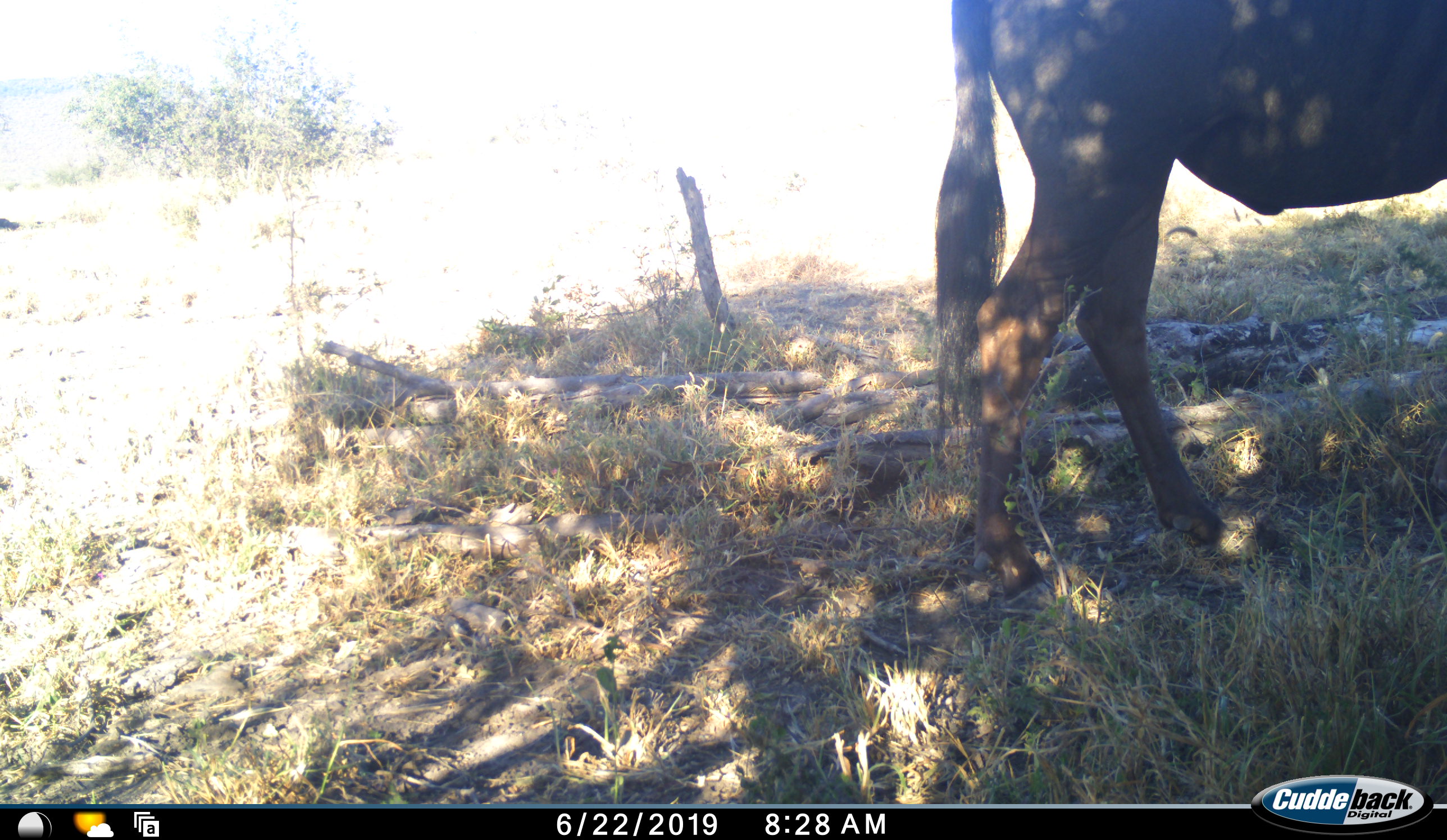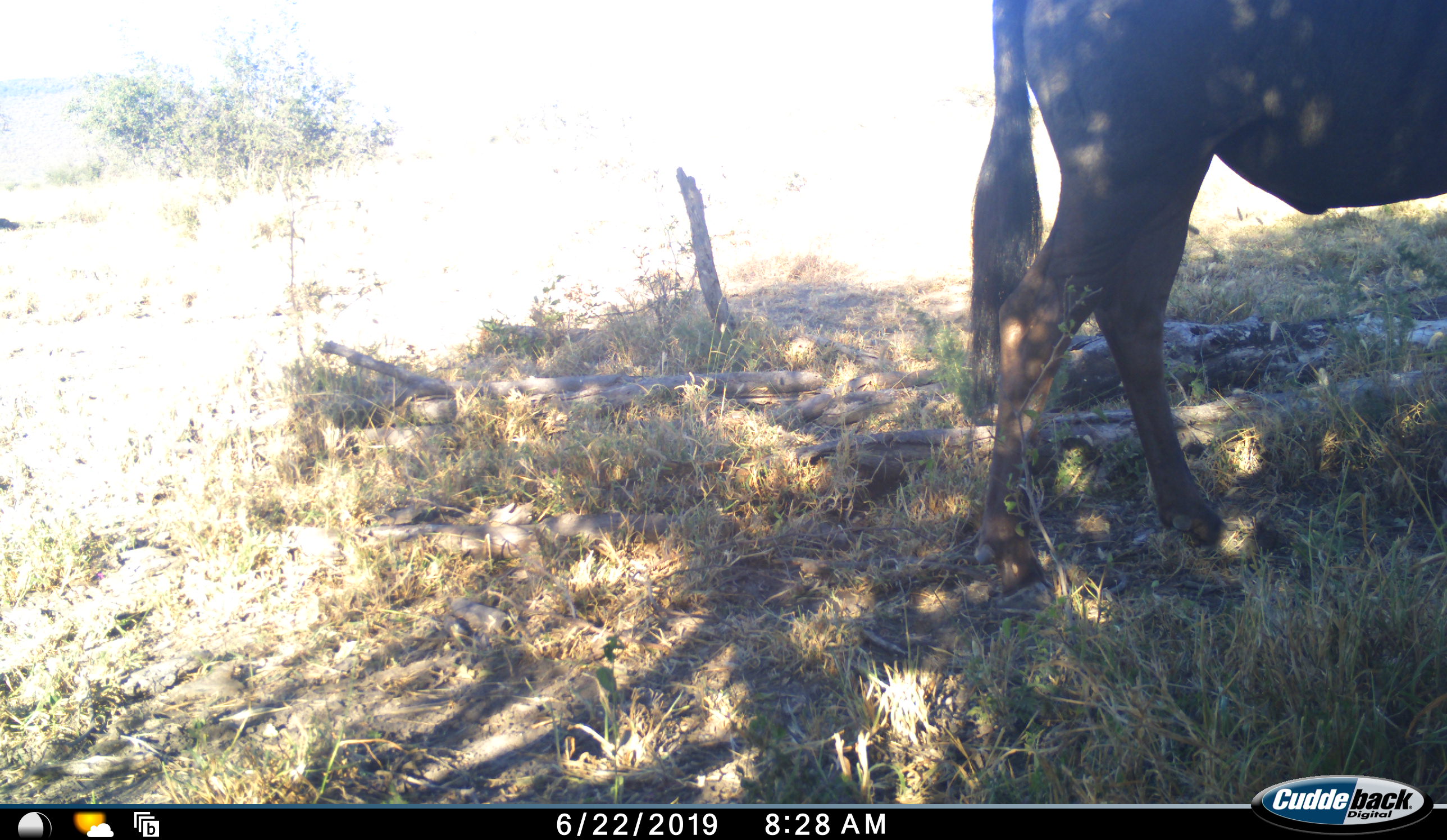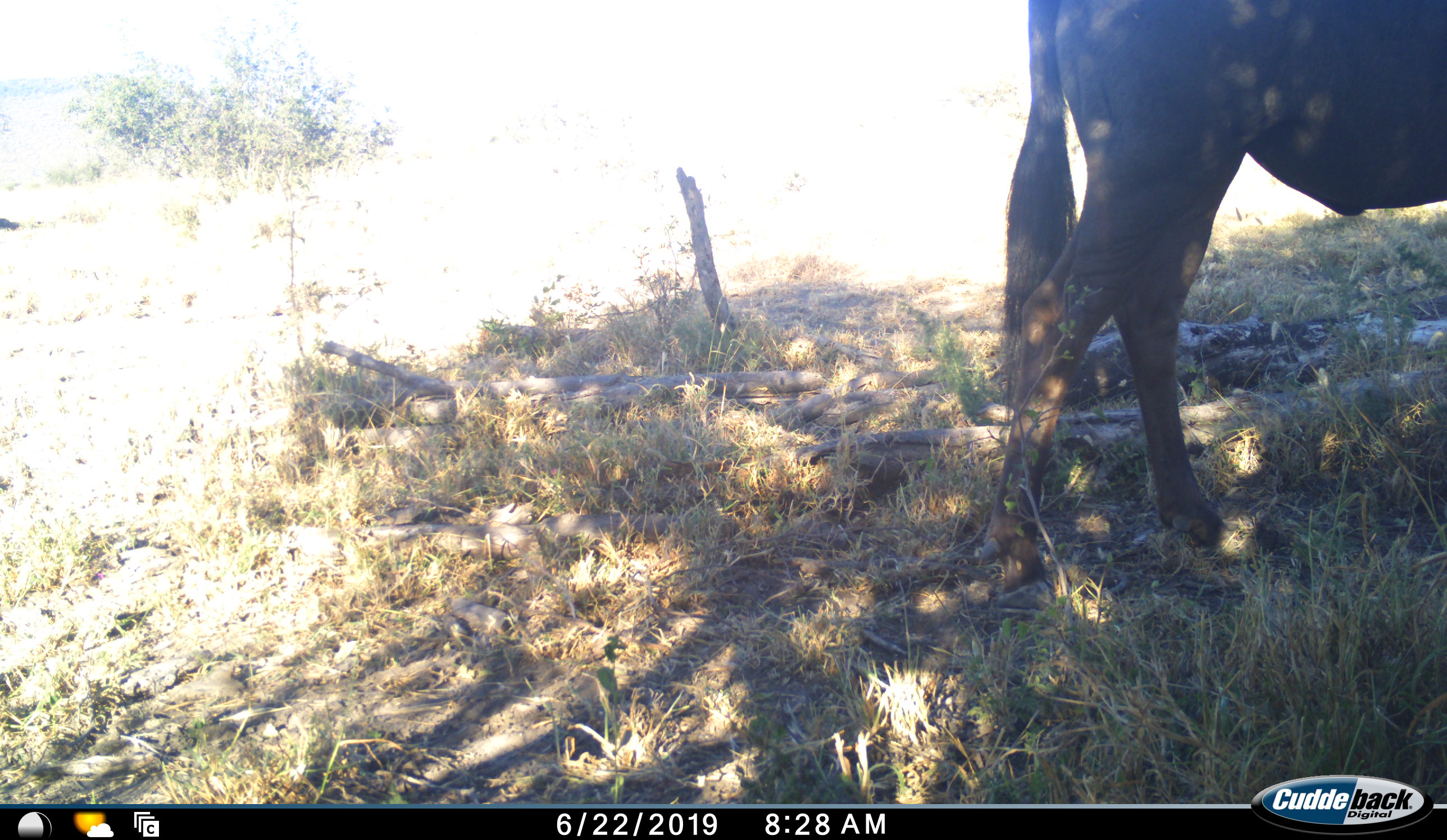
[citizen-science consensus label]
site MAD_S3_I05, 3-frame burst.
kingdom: Animalia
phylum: Chordata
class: Mammalia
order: Artiodactyla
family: Bovidae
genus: Connochaetes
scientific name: Connochaetes taurinus taurinus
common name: blue wildebeest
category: wildebeestblue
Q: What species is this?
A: Wildebeestblue (blue wildebeest) (Connochaetes taurinus taurinus).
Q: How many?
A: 1.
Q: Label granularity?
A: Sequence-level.